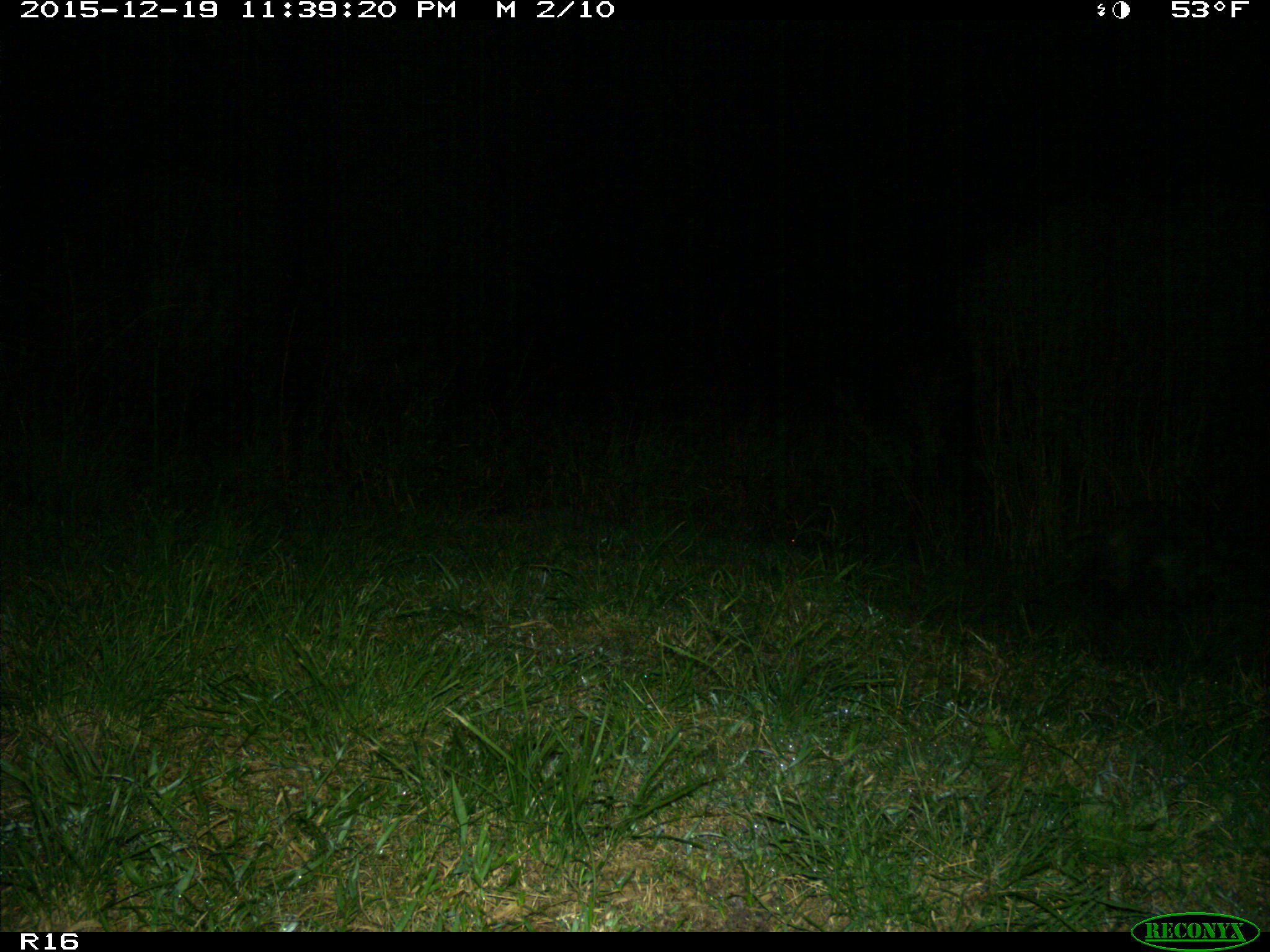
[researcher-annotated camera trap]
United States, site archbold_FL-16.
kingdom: Animalia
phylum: Chordata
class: Mammalia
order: Carnivora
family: Procyonidae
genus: Procyon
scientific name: Procyon lotor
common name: common raccoon